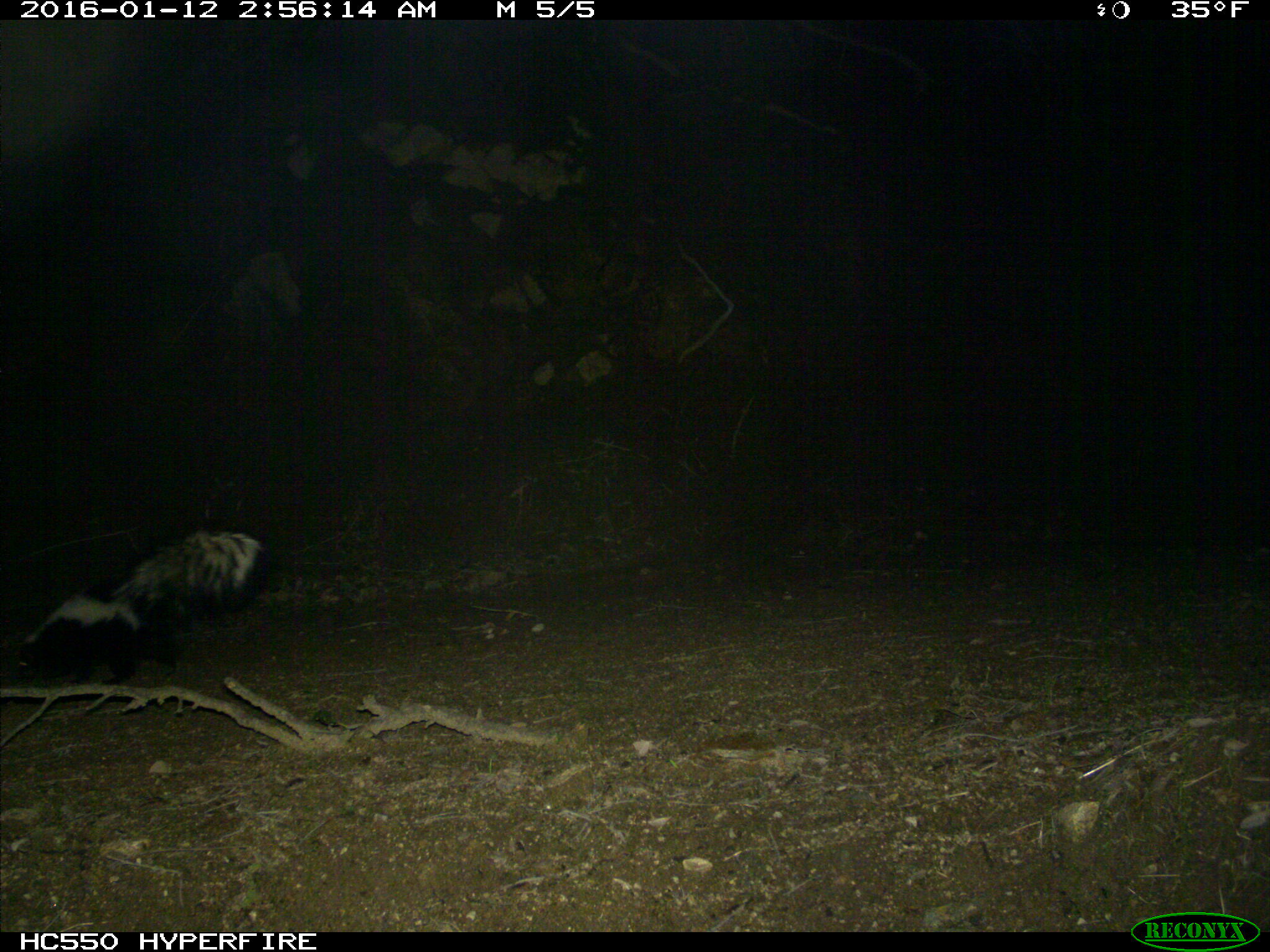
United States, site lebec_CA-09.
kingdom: Animalia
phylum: Chordata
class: Mammalia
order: Carnivora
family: Mephitidae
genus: Mephitis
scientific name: Mephitis mephitis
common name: striped skunk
Mephitis mephitis (striped skunk).